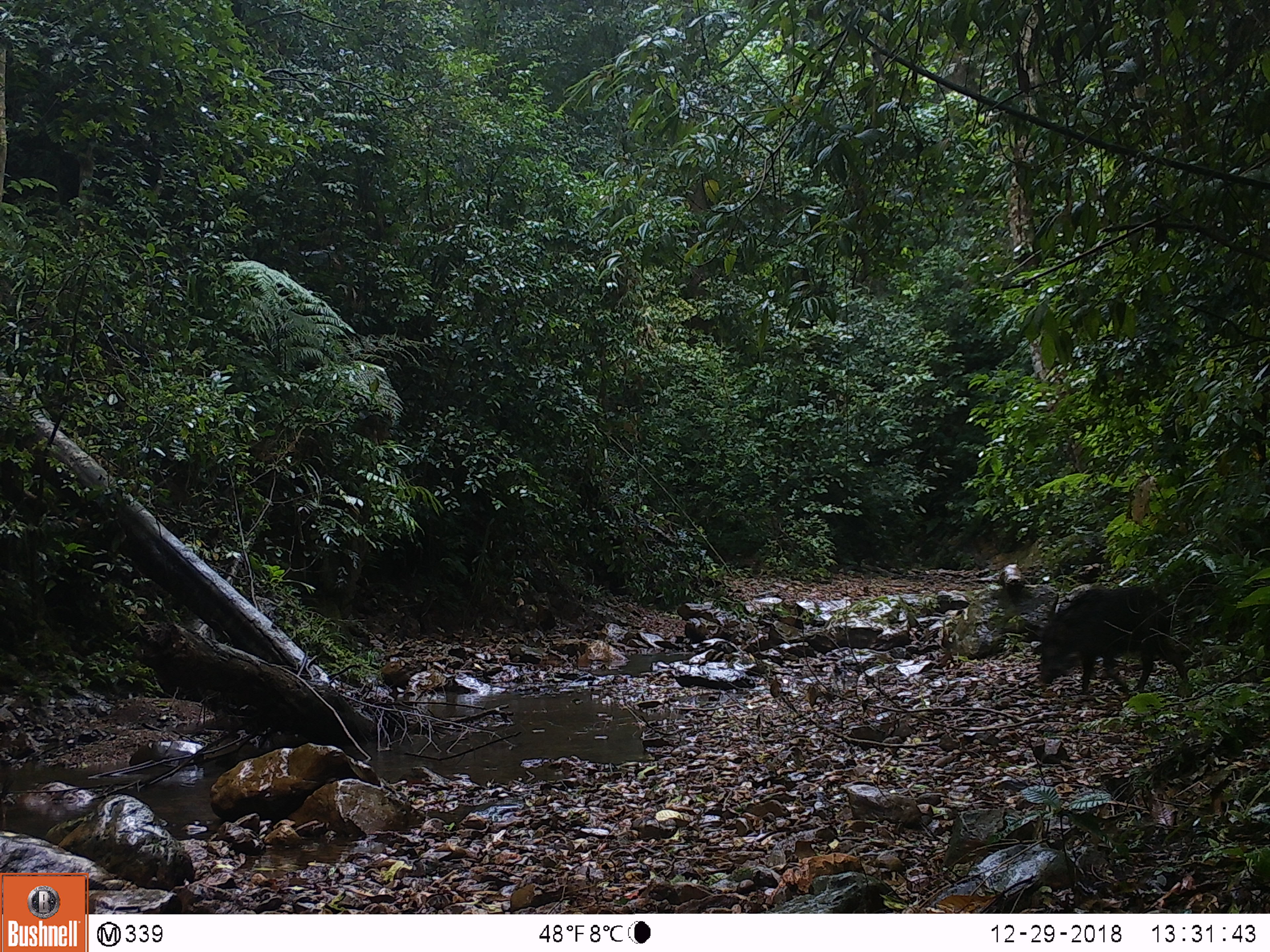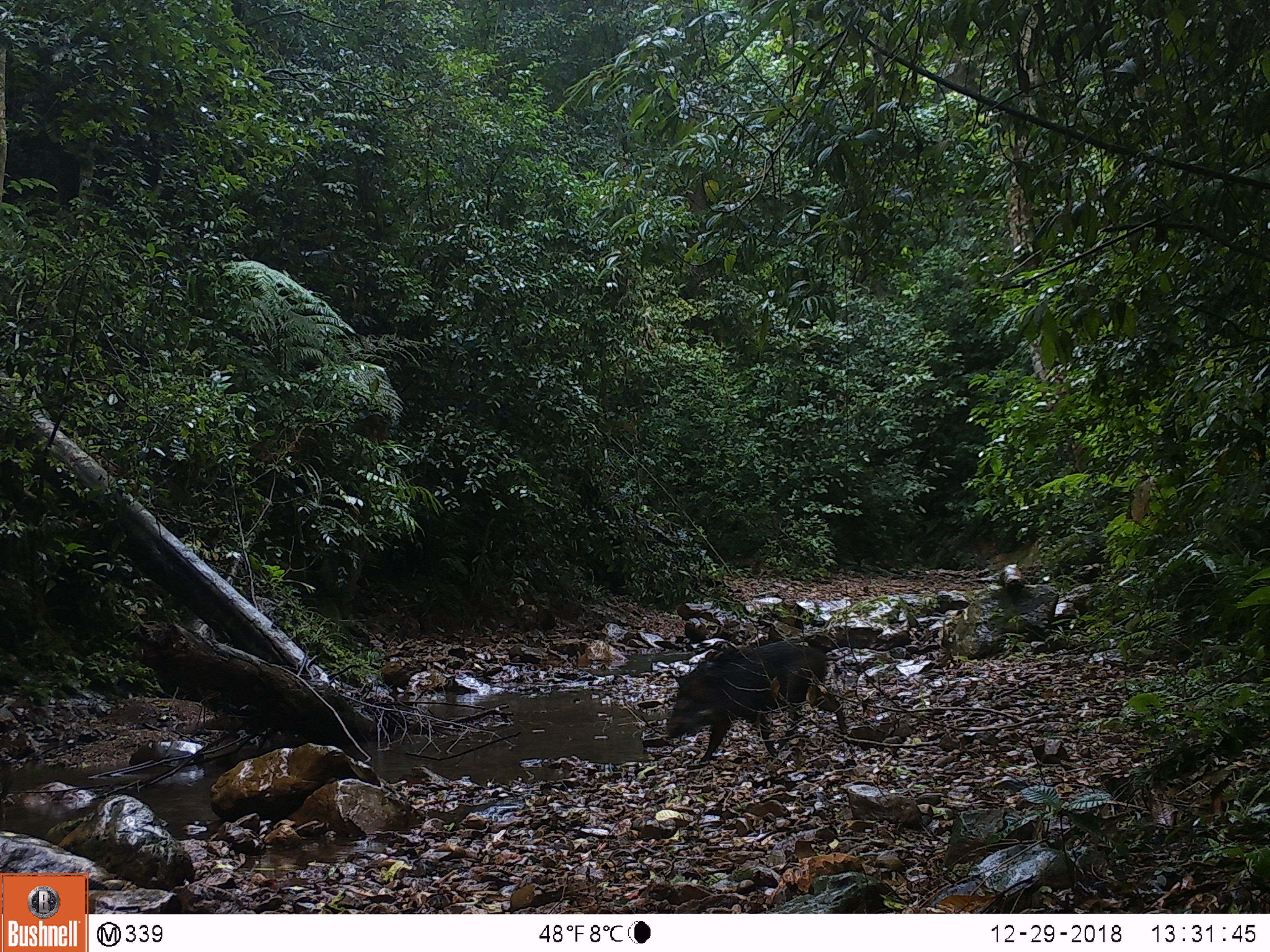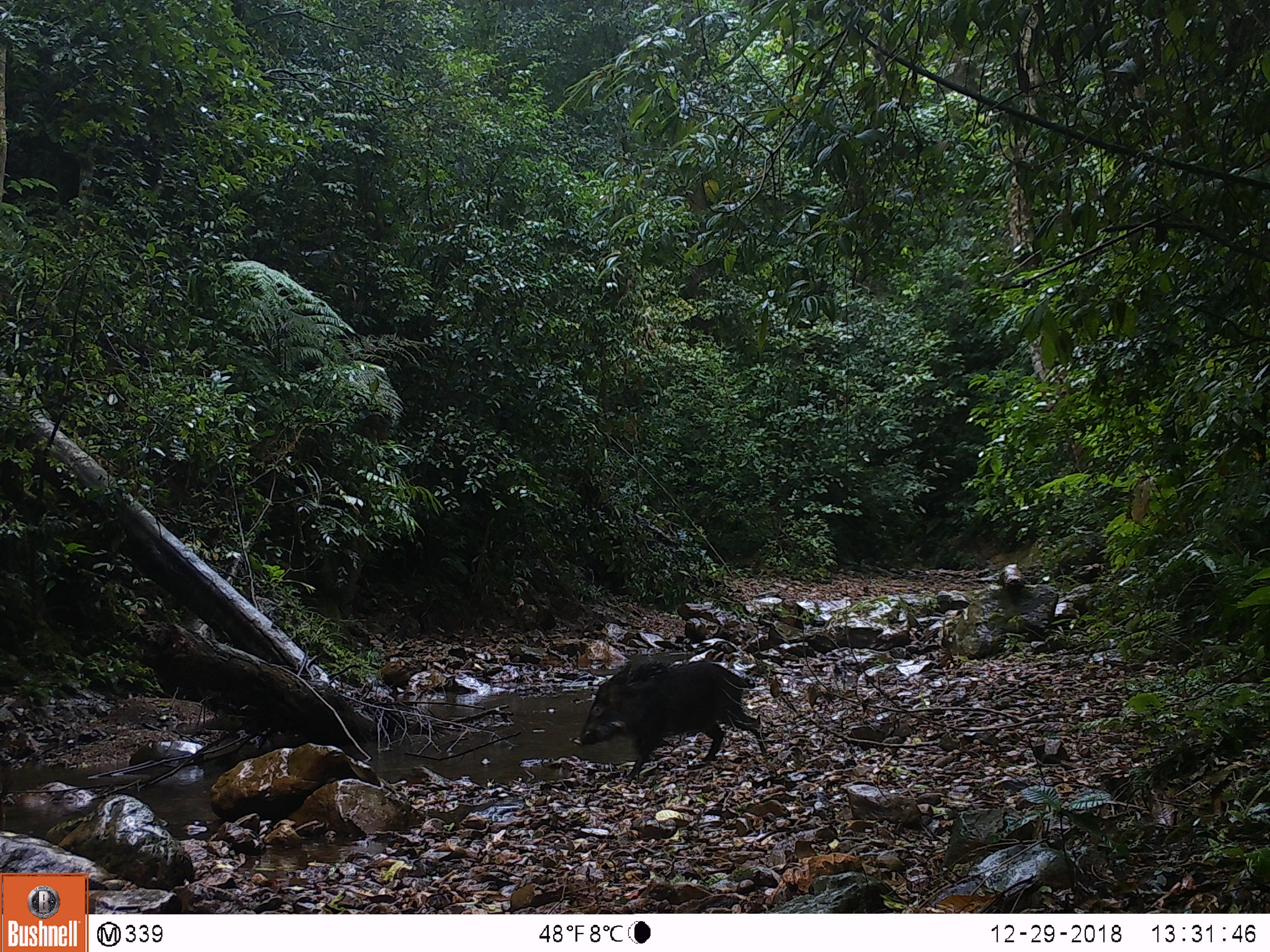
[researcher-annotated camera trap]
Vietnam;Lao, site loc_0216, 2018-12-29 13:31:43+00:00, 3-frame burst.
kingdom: Animalia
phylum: Chordata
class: Mammalia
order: Artiodactyla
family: Suidae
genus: Sus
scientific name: Sus scrofa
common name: eurasian wild pig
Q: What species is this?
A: Eurasian wild pig (Sus scrofa).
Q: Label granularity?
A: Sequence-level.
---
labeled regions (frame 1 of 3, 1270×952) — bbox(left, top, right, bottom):
eurasian wild pig: bbox(1038, 586, 1188, 695)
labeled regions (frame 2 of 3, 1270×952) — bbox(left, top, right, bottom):
eurasian wild pig: bbox(664, 641, 846, 763)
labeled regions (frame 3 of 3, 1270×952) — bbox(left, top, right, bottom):
eurasian wild pig: bbox(572, 660, 766, 780)